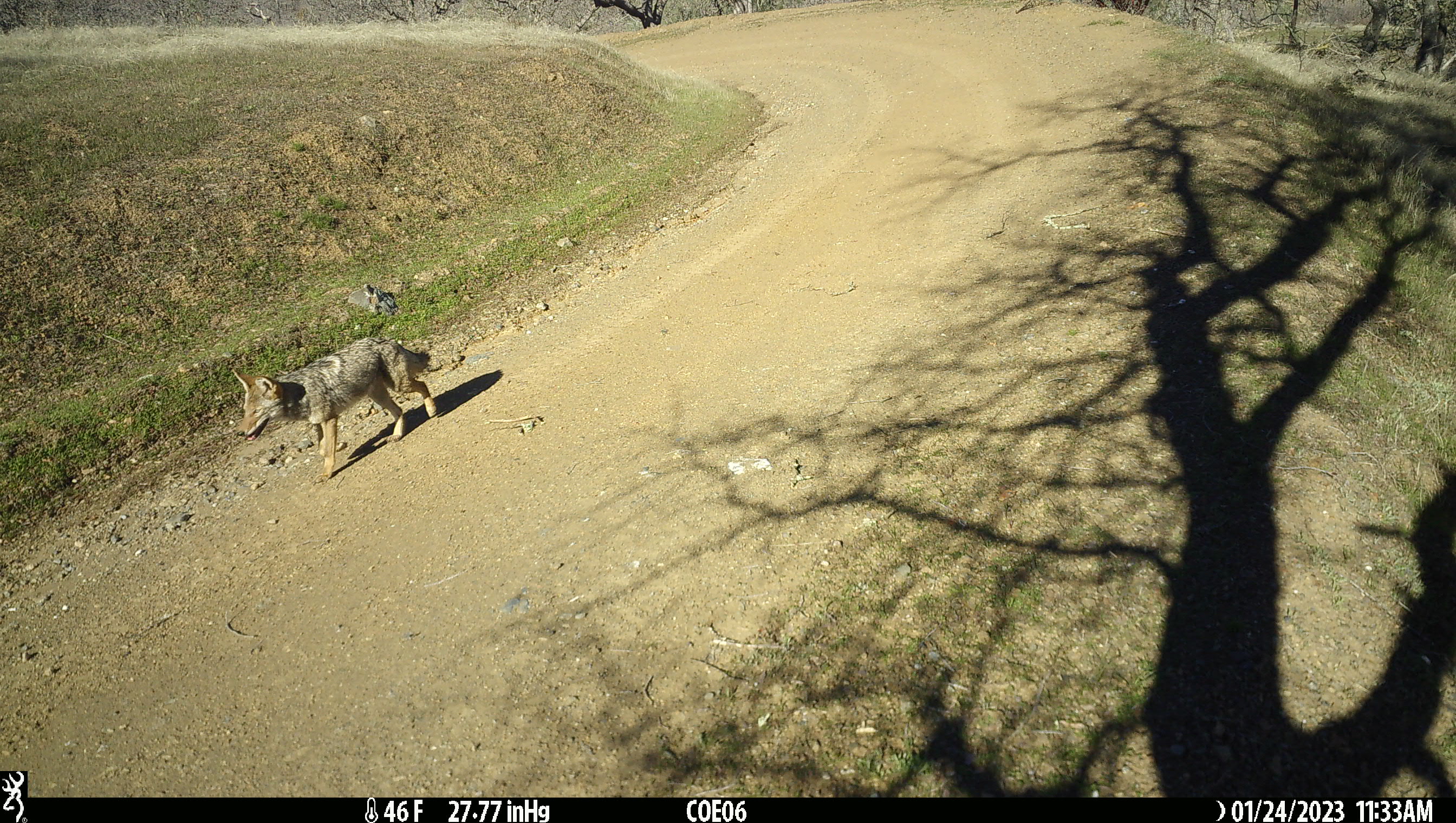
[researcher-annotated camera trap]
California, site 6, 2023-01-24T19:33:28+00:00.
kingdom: Animalia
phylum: Chordata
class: Mammalia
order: Carnivora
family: Canidae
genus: Canis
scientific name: Canis latrans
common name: coyote